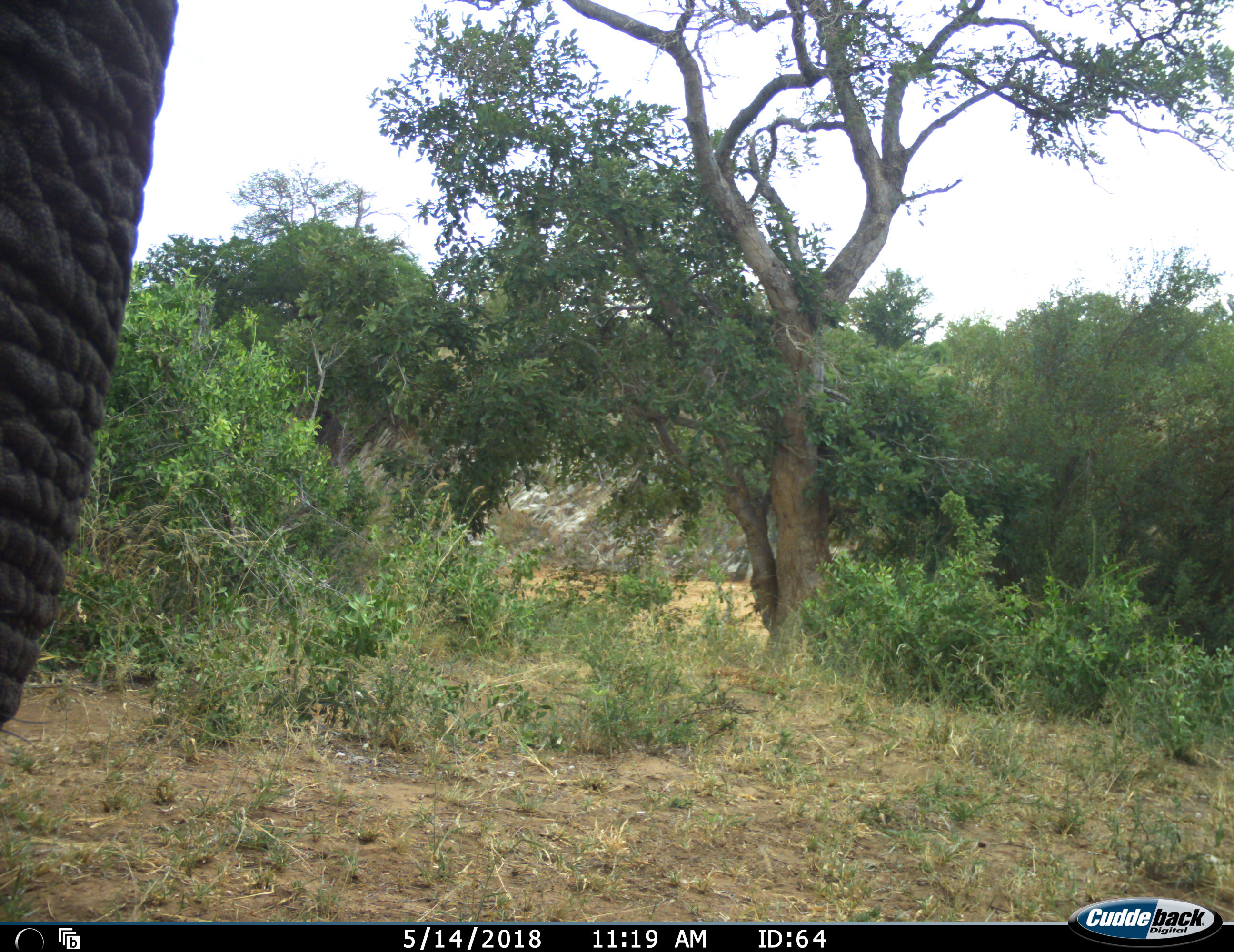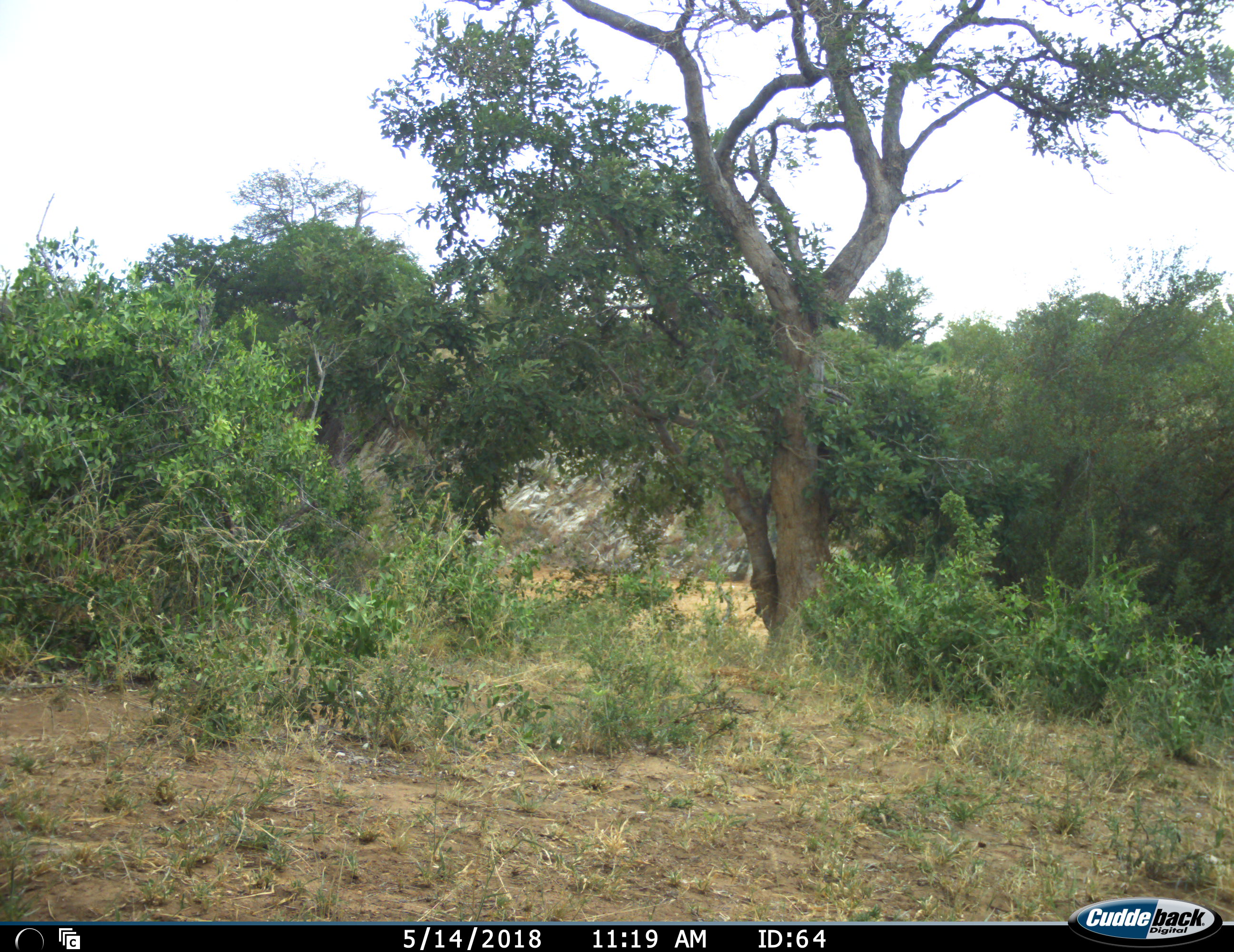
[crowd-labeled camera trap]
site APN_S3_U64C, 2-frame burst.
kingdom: Animalia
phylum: Chordata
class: Mammalia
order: Proboscidea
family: Elephantidae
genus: Loxodonta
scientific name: Loxodonta africana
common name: african bush elephant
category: elephant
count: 1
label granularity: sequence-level